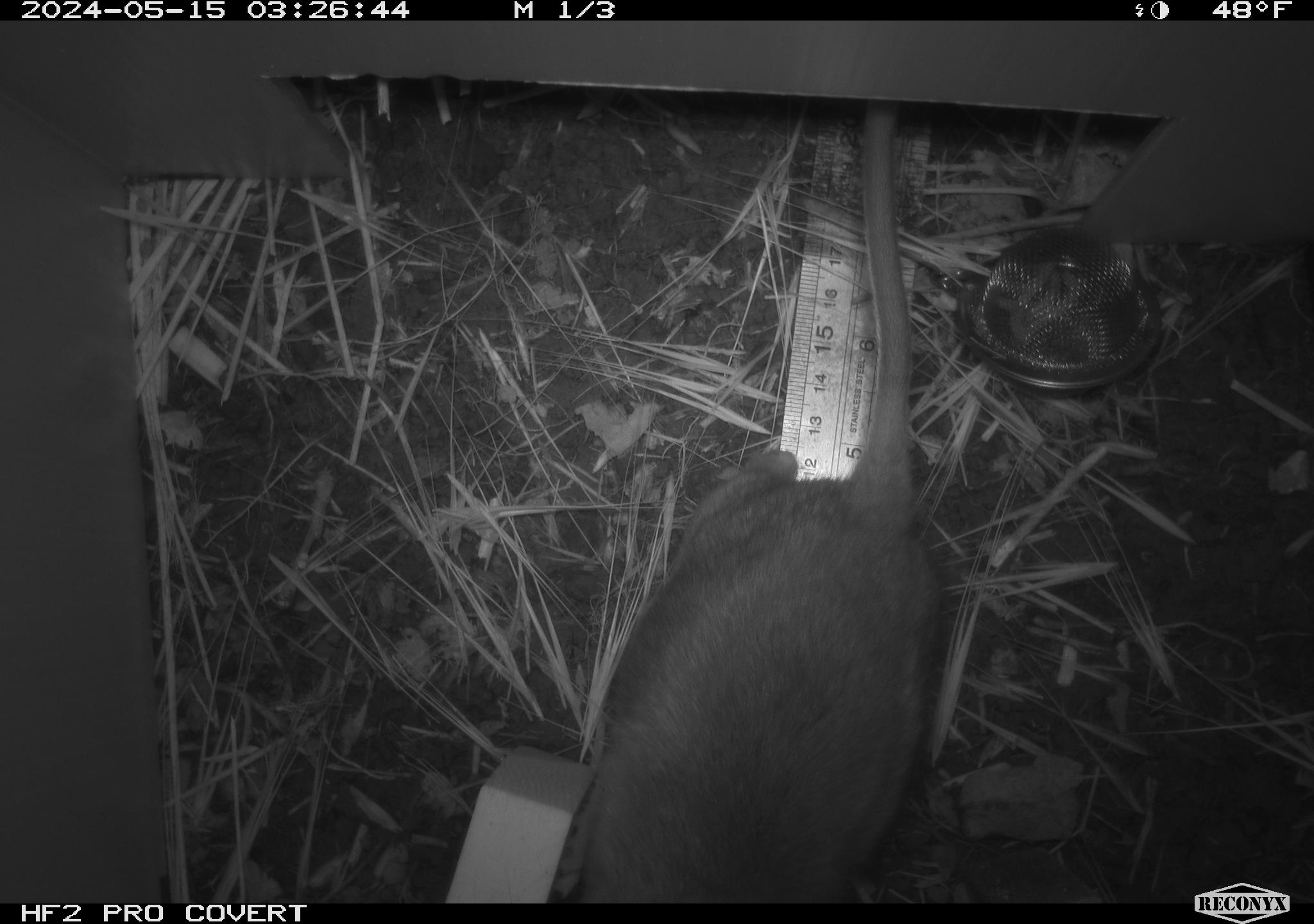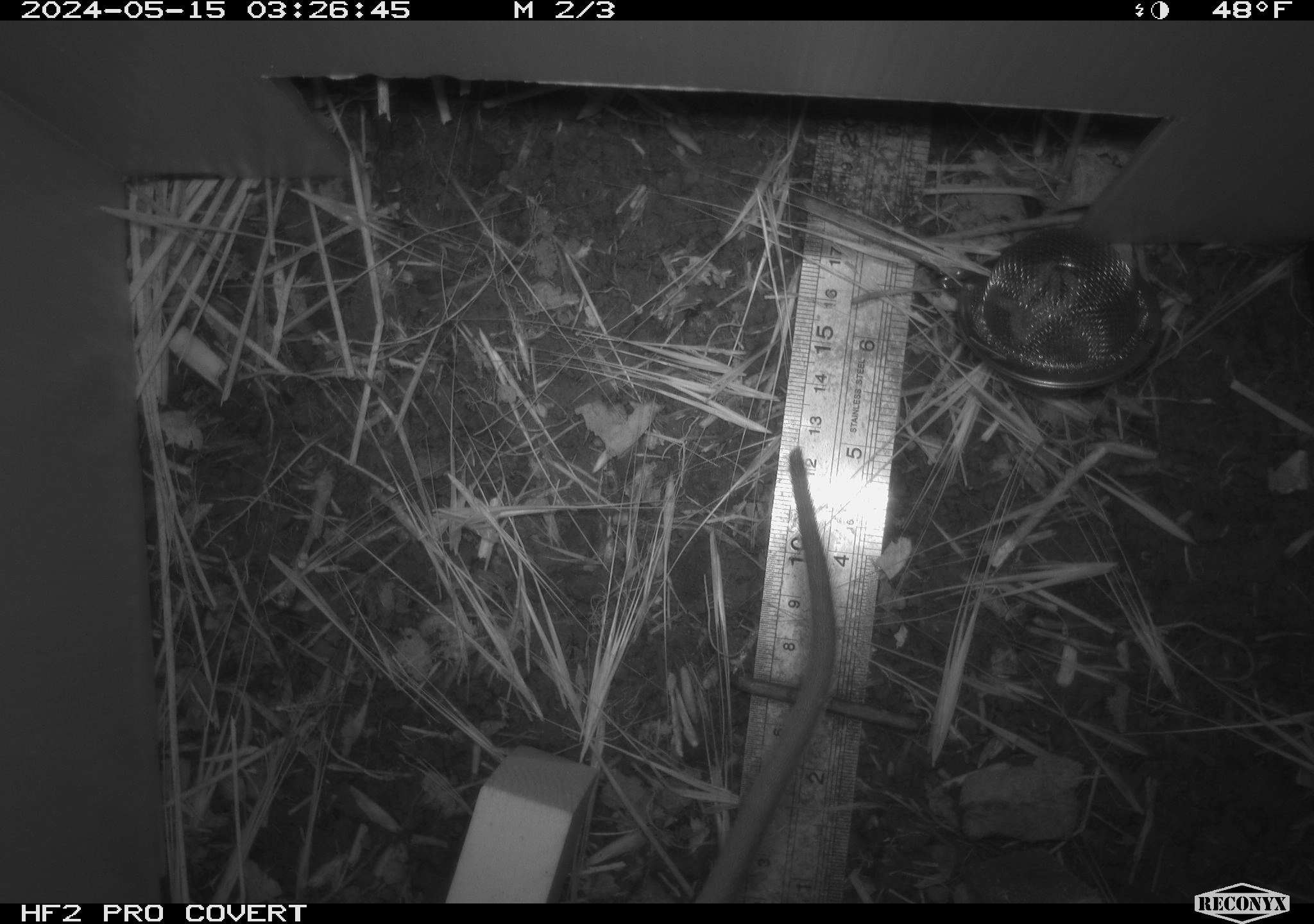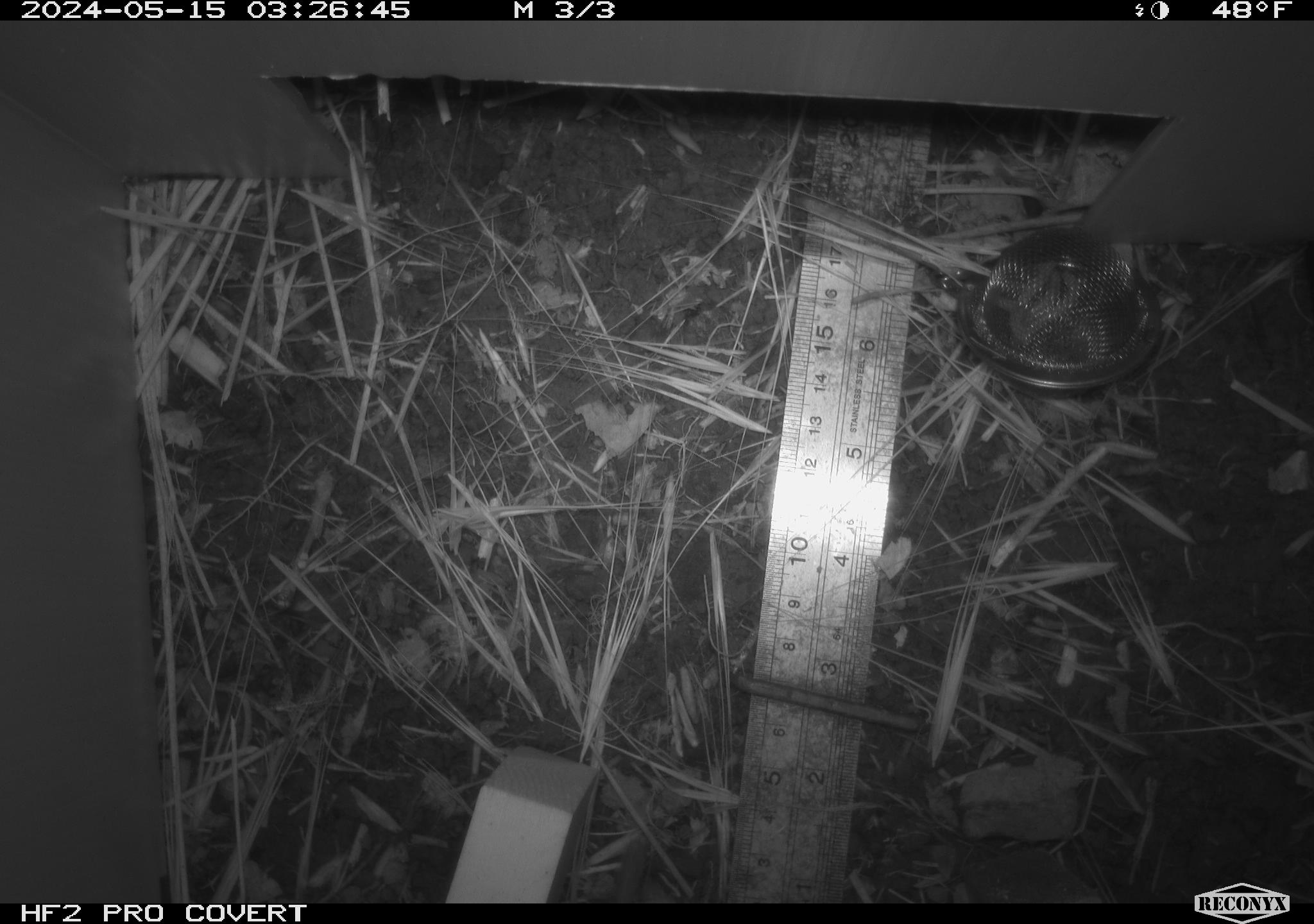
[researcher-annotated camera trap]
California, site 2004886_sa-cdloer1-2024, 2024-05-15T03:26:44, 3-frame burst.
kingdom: Animalia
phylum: Chordata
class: Mammalia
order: Rodentia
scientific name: Rodentia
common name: woodrat or rat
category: woodrat or rat species